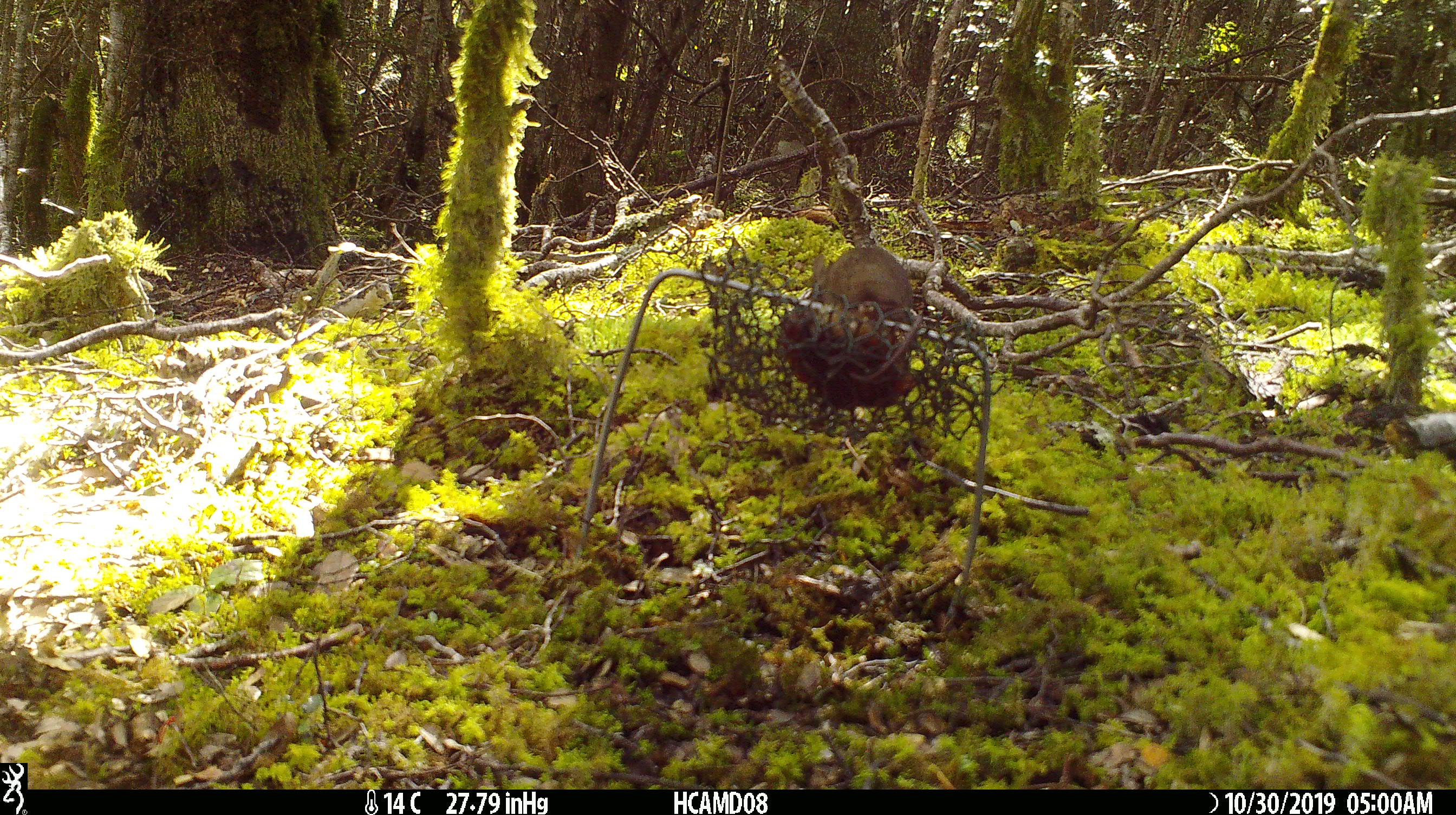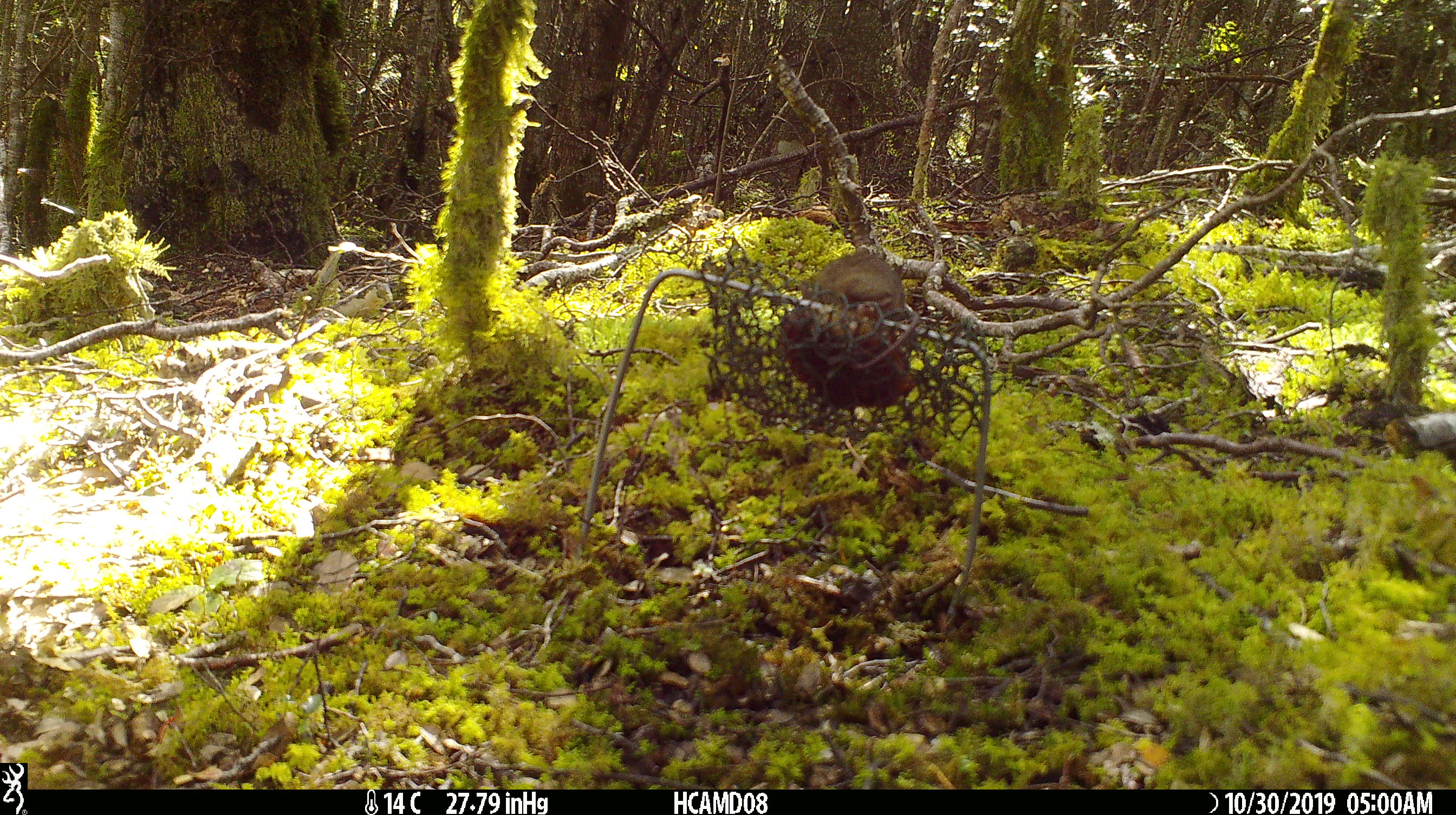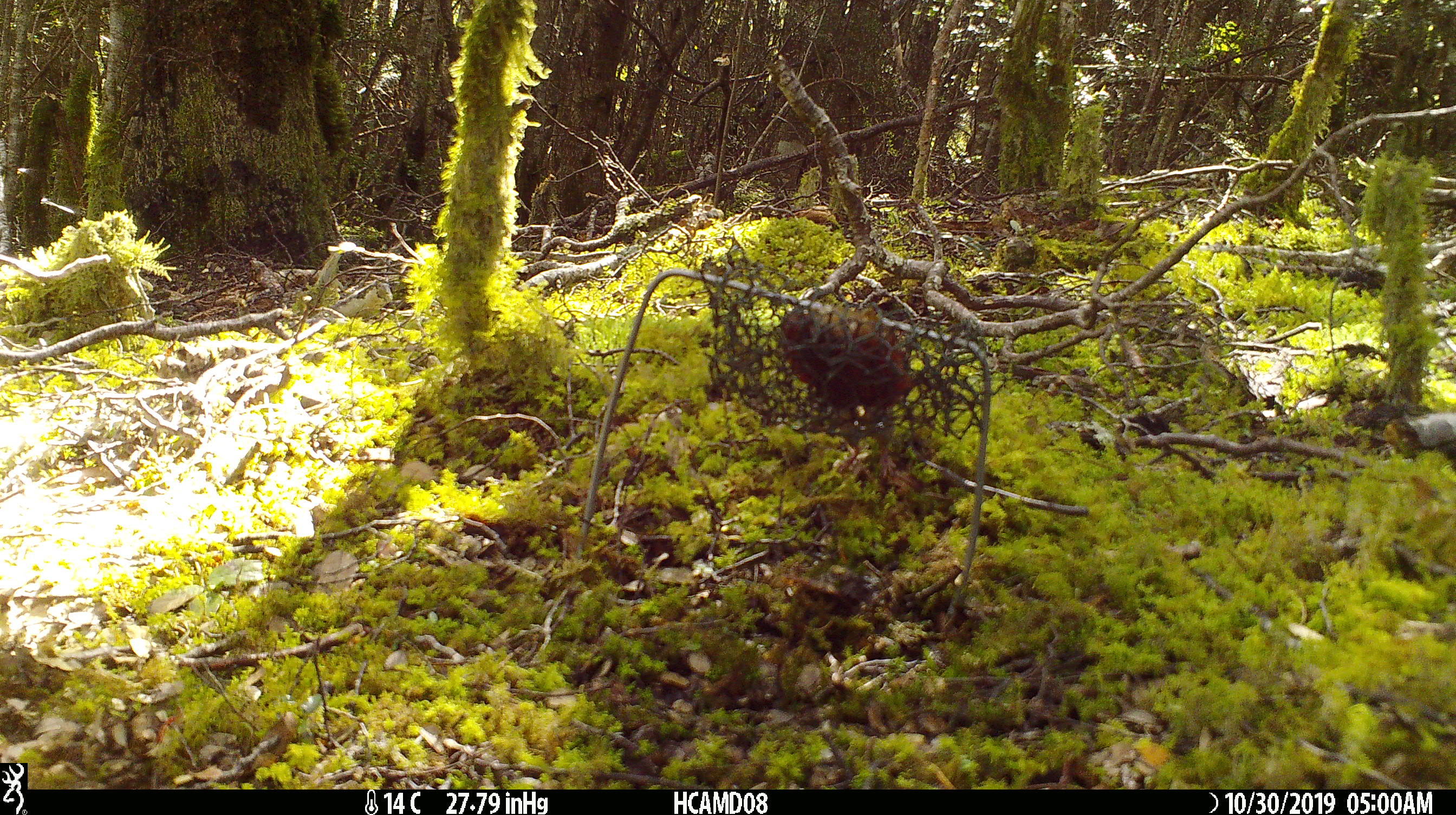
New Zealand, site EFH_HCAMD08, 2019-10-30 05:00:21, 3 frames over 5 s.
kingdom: Animalia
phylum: Chordata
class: Mammalia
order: Rodentia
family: Muridae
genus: Mus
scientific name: Mus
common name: mouse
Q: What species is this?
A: Mouse (Mus).